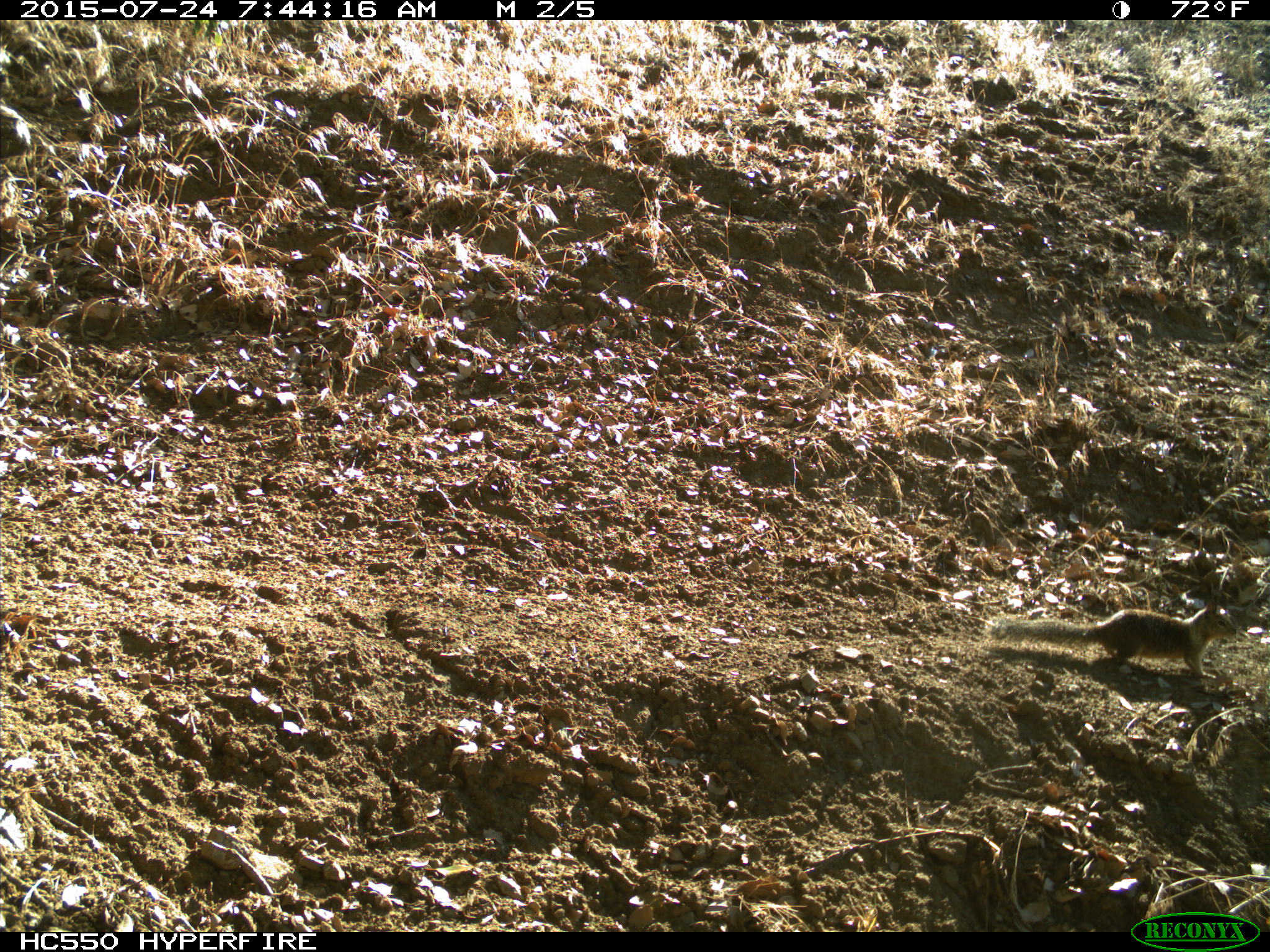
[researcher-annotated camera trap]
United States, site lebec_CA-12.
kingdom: Animalia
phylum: Chordata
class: Mammalia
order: Rodentia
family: Sciuridae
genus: Otospermophilus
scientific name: Otospermophilus beecheyi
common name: california ground squirrel